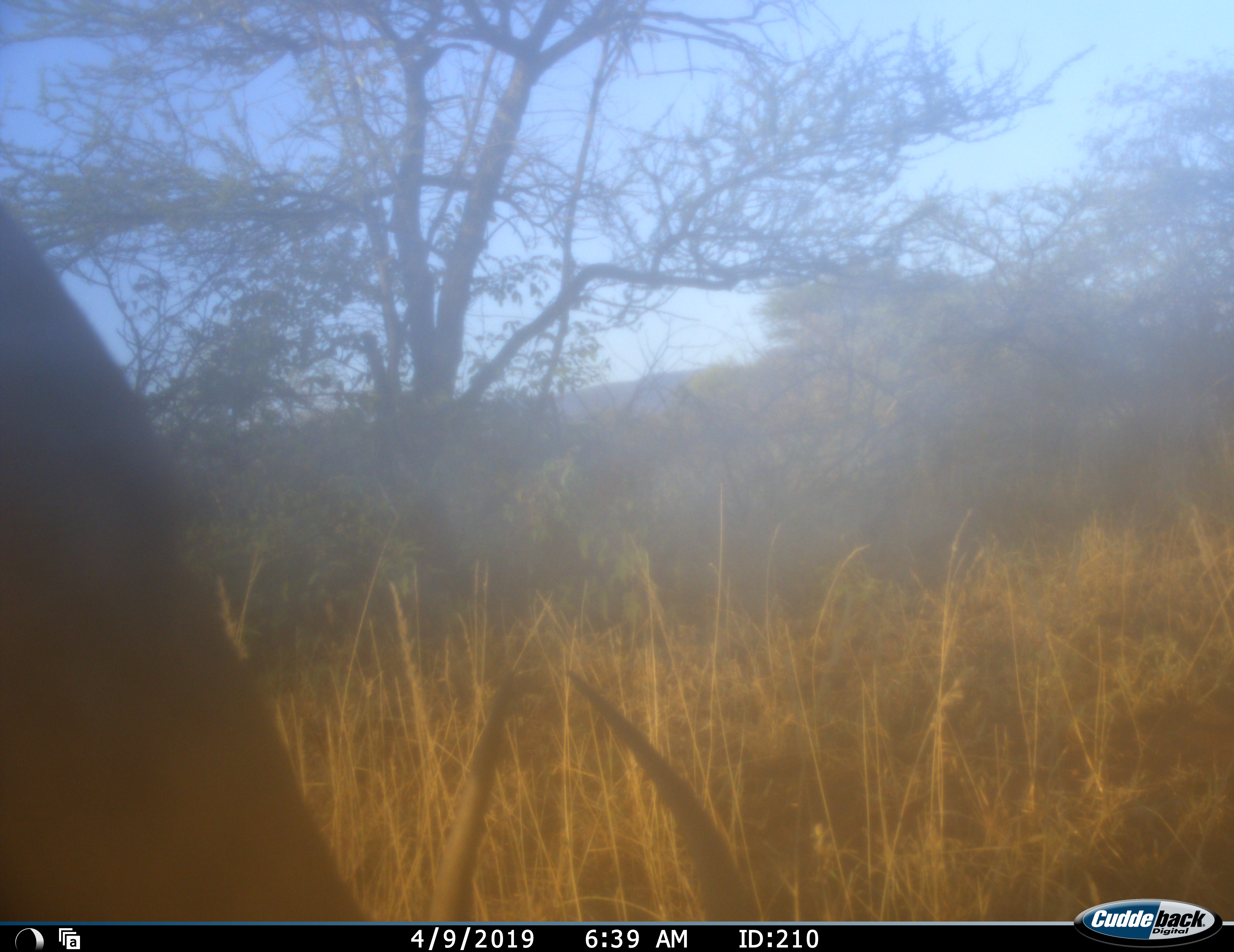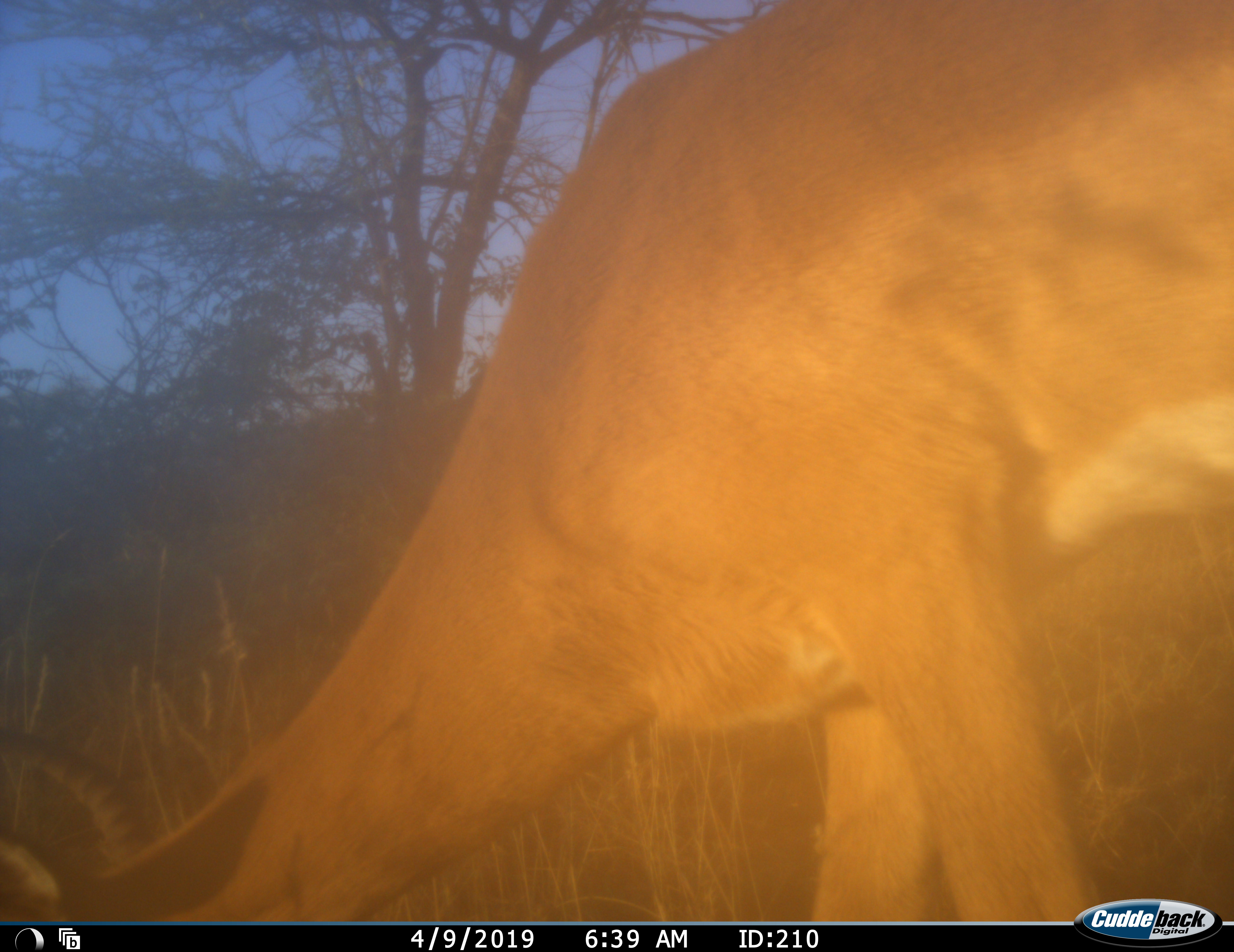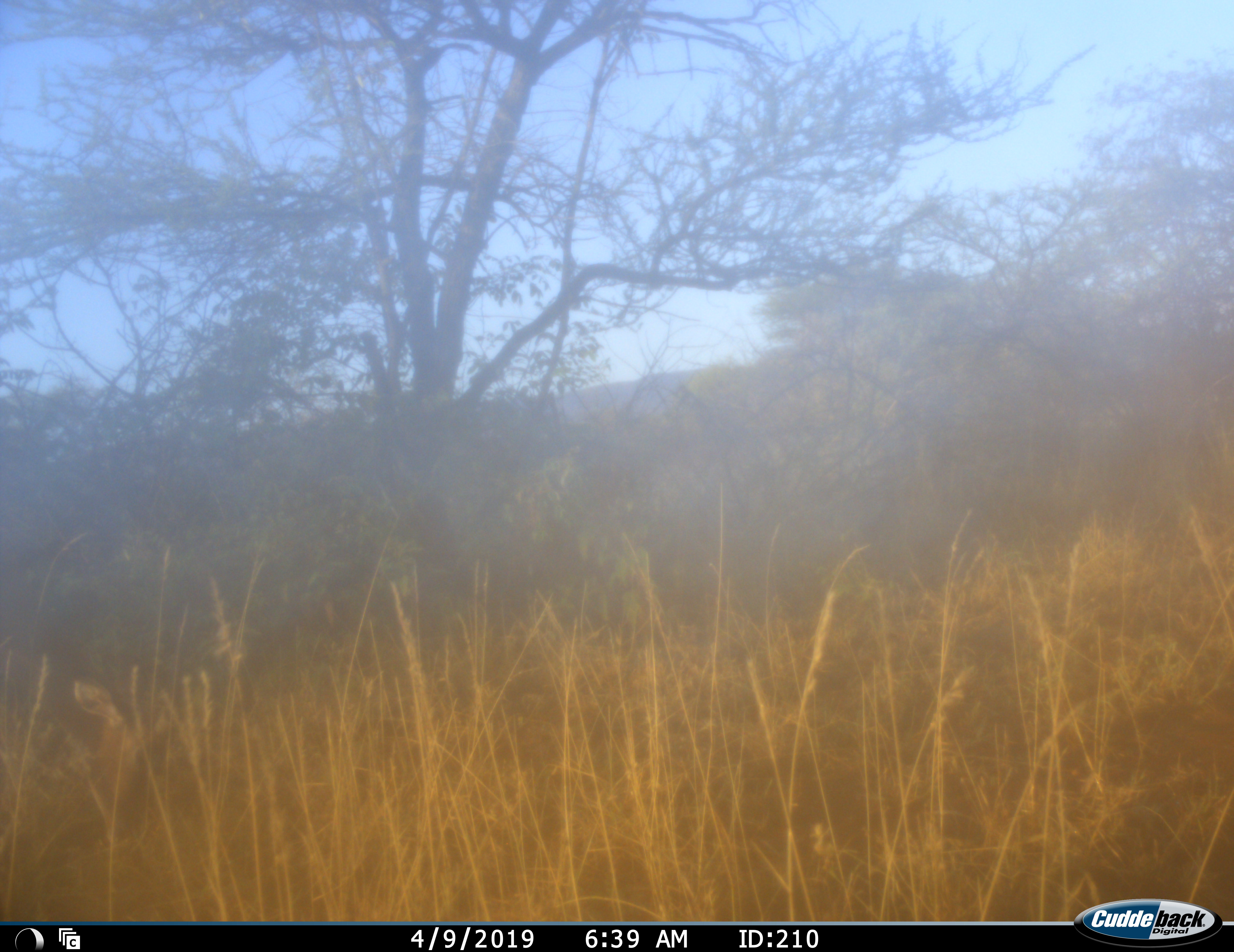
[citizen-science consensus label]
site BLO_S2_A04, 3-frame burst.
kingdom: Animalia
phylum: Chordata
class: Mammalia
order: Artiodactyla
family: Bovidae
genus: Aepyceros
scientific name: Aepyceros melampus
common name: impala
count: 1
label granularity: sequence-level